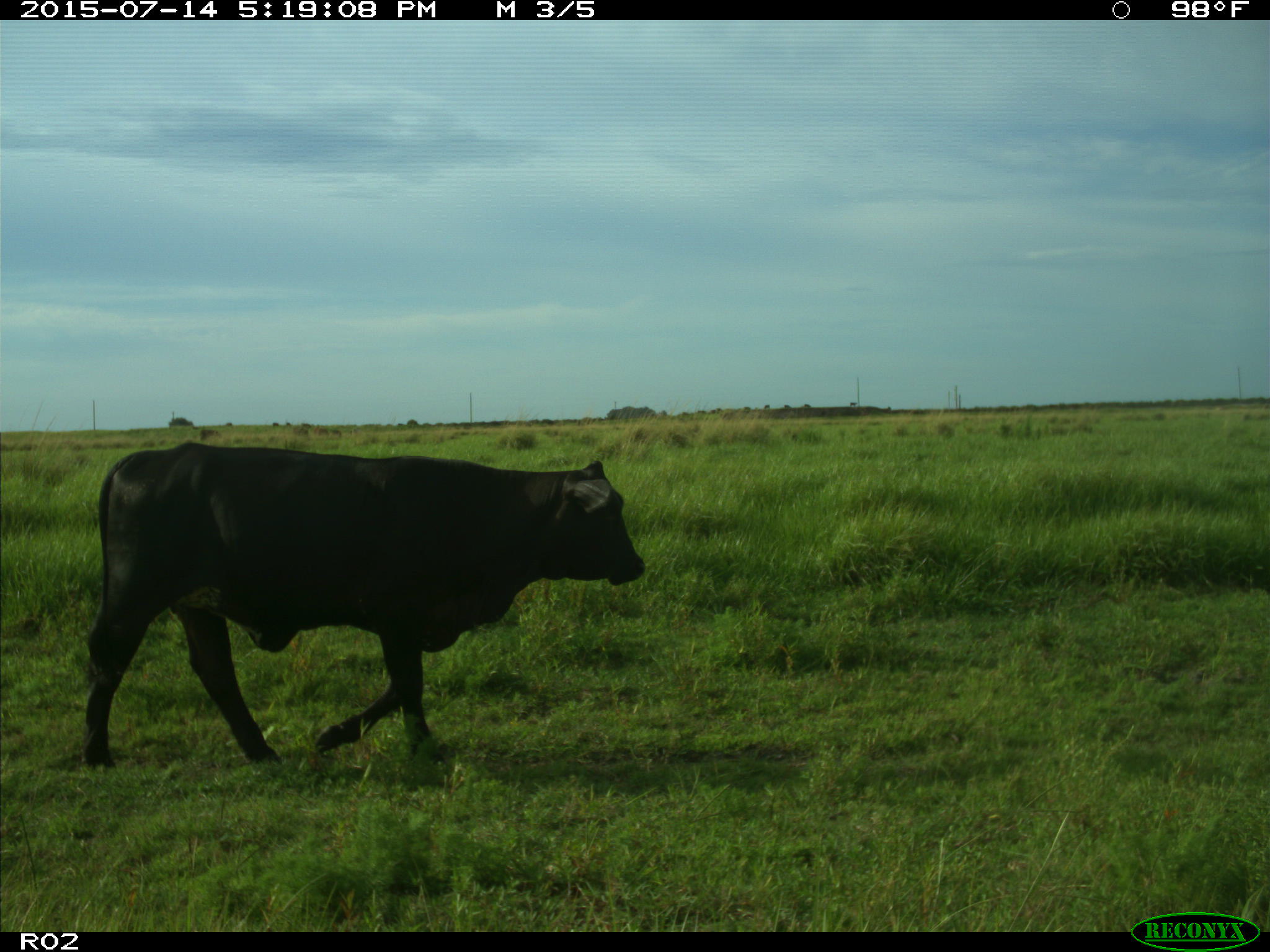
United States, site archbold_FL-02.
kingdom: Animalia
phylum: Chordata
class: Mammalia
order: Artiodactyla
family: Bovidae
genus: Bos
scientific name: Bos taurus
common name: domestic cow